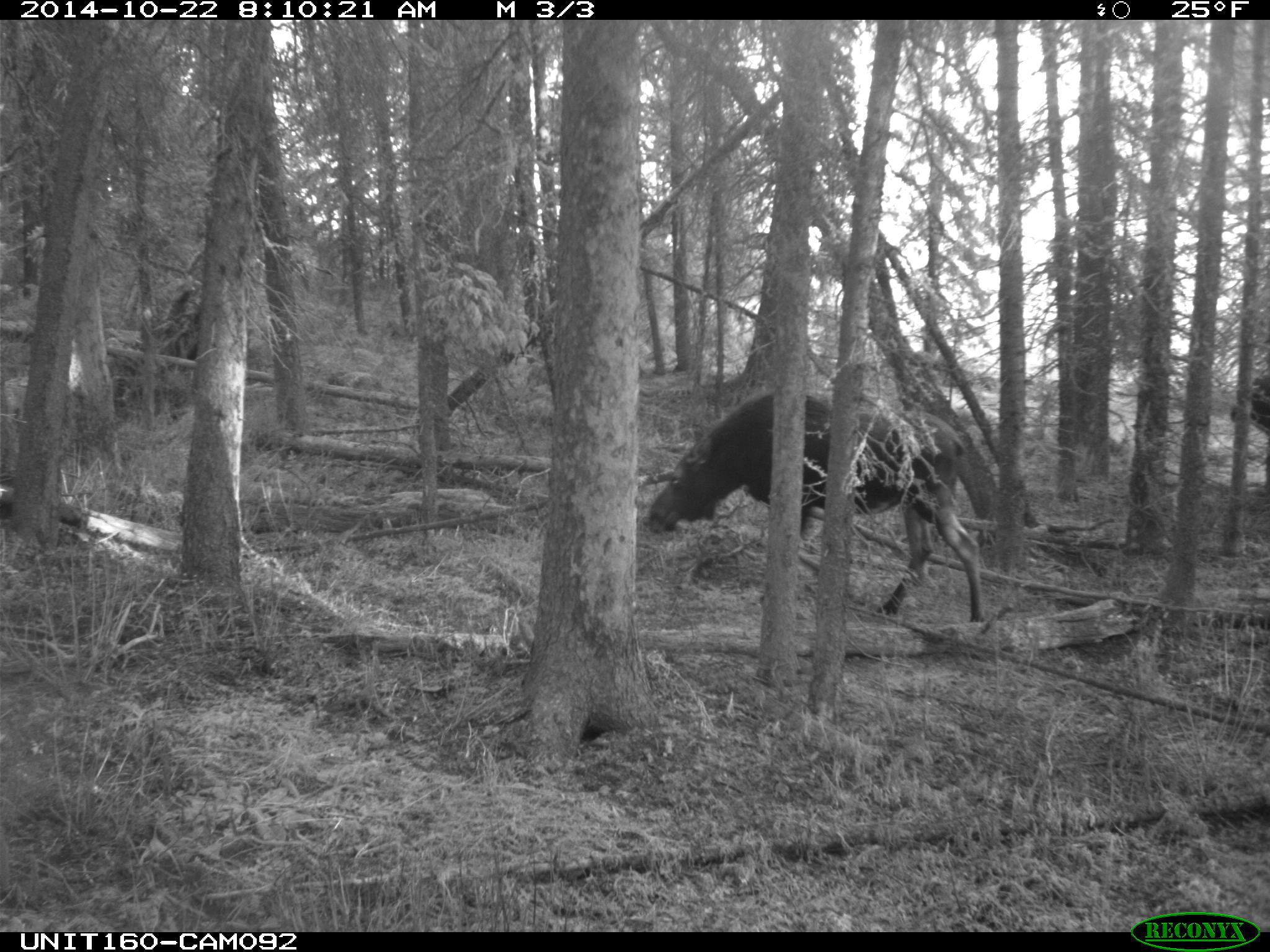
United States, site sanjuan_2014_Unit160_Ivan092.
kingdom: Animalia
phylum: Chordata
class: Mammalia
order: Artiodactyla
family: Cervidae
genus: Alces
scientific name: Alces alces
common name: moose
Alces alces (moose).